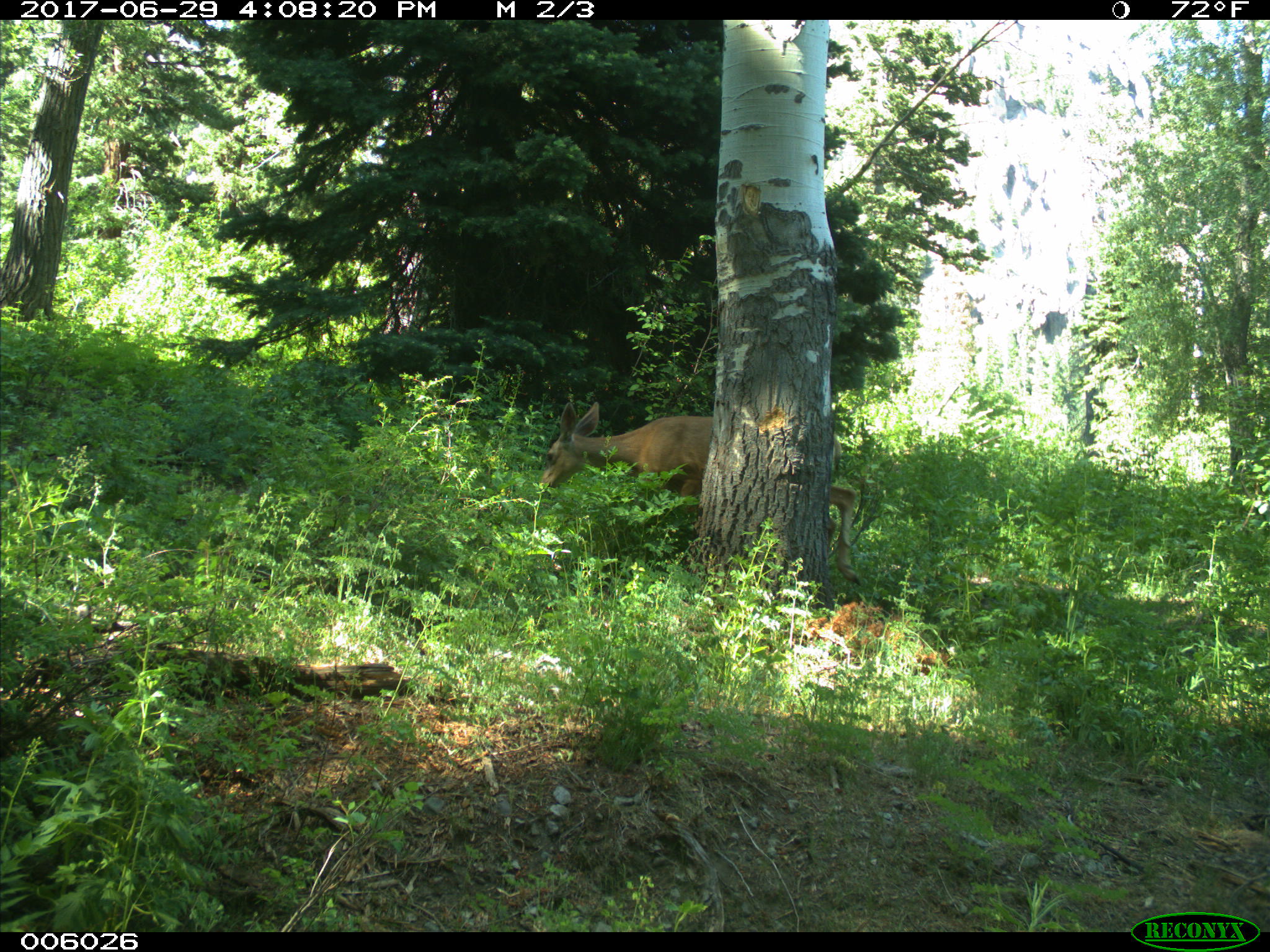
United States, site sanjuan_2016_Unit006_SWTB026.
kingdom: Animalia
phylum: Chordata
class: Mammalia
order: Artiodactyla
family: Cervidae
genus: Odocoileus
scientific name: Odocoileus hemionus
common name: mule deer